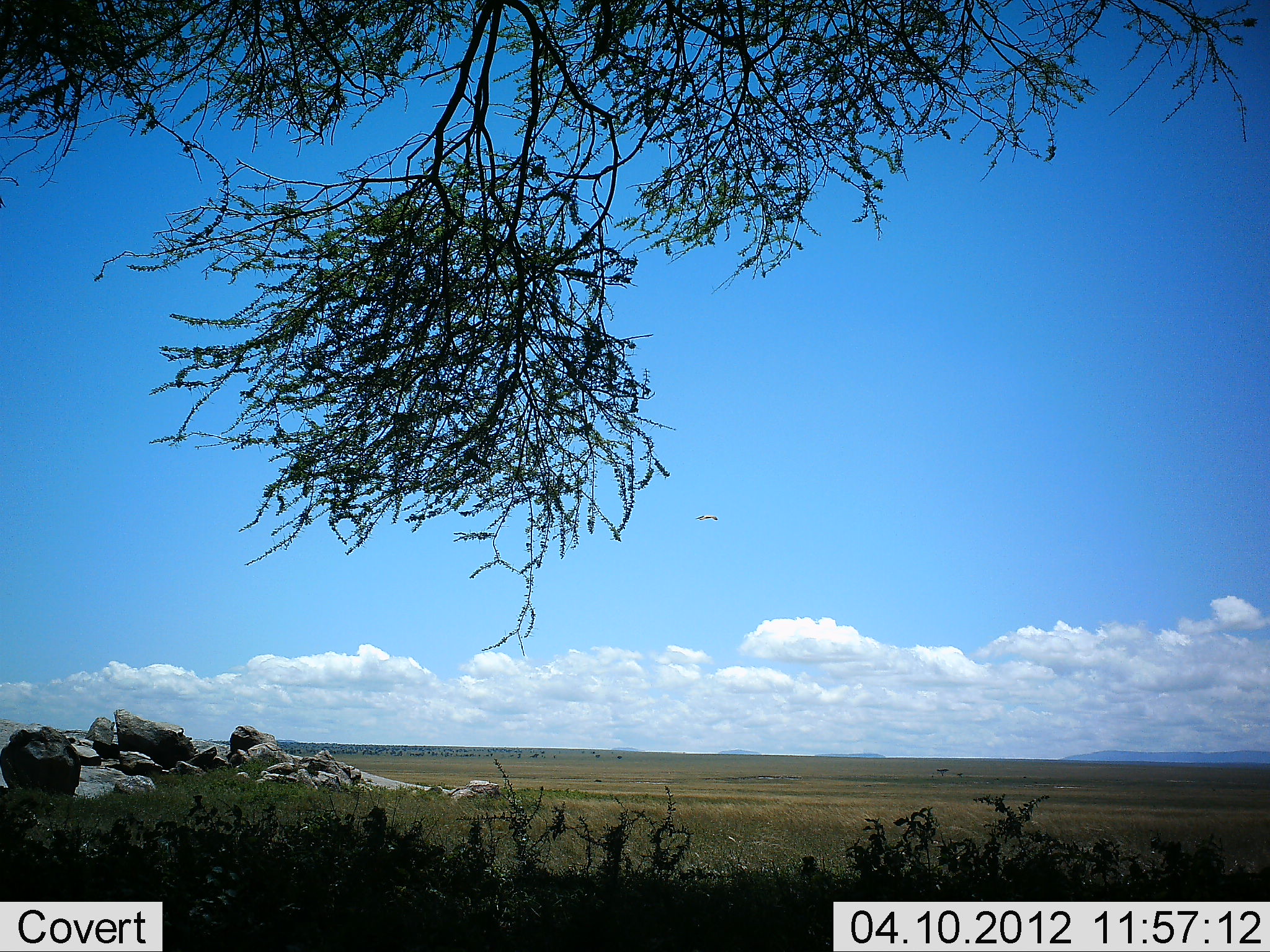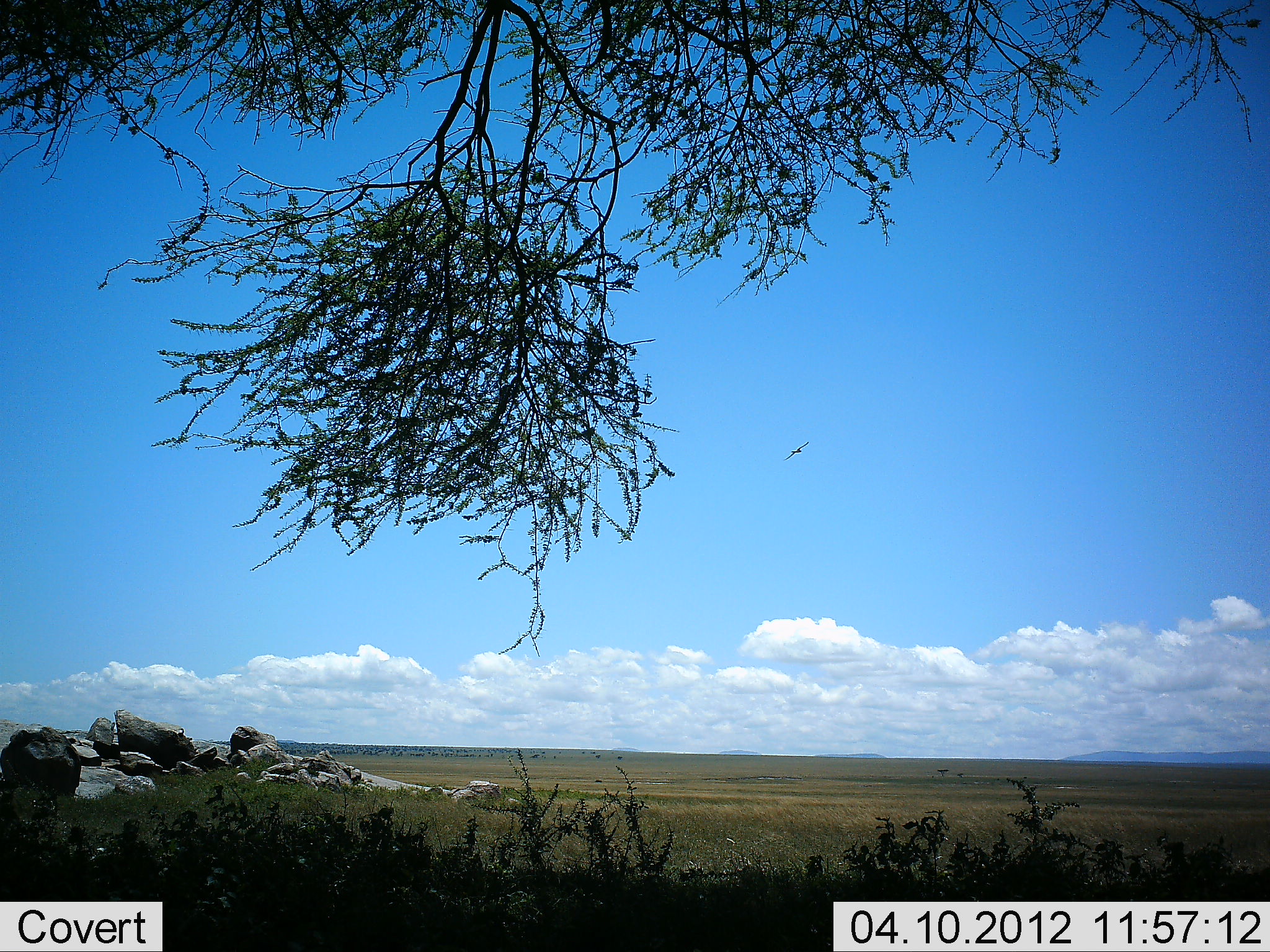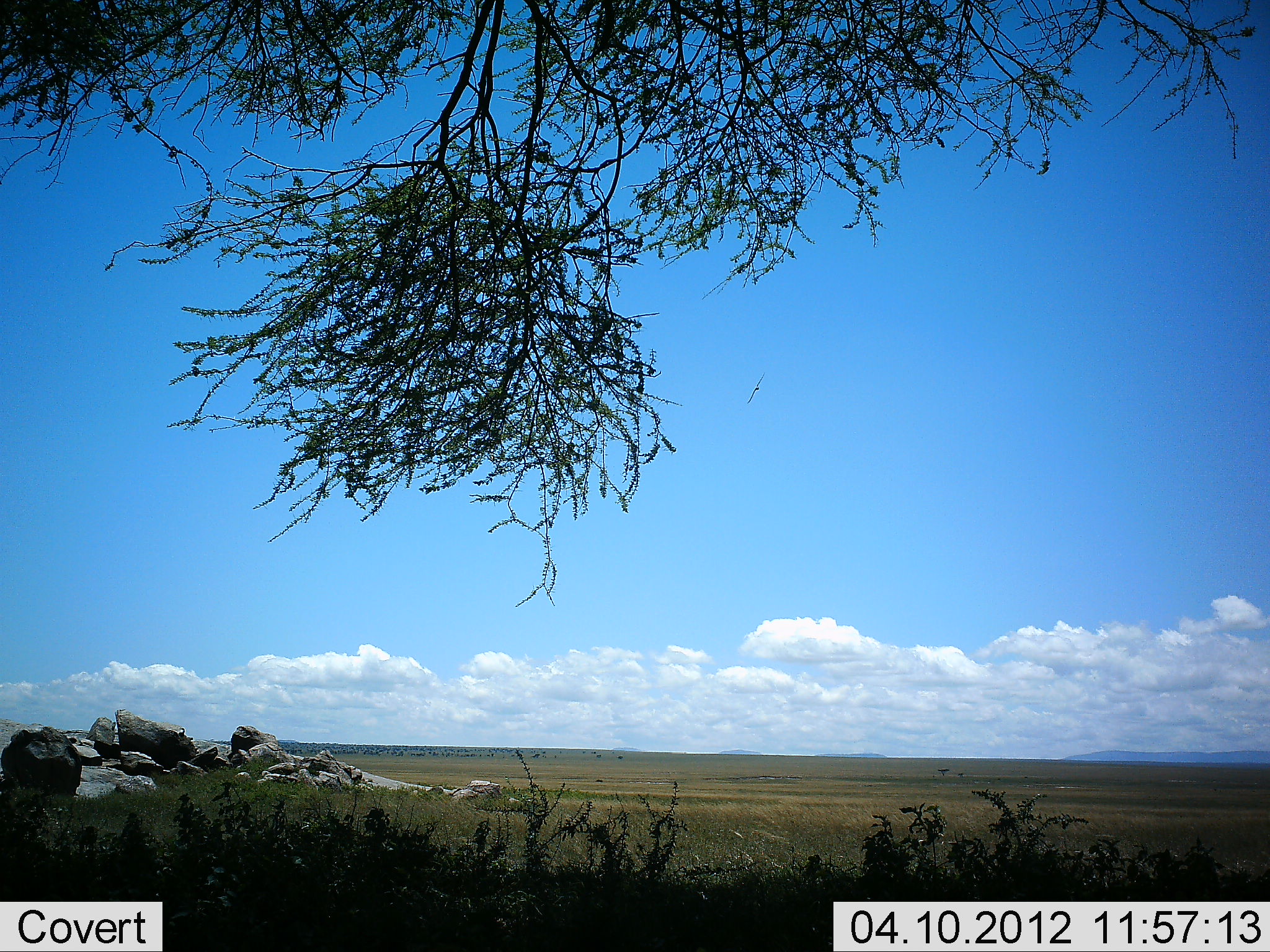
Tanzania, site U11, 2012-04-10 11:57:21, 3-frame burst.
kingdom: Animalia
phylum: Chordata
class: Aves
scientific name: Aves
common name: bird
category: otherbird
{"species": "otherbird (bird) (Aves)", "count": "1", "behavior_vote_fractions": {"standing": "0%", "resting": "0%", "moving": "100%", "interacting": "0%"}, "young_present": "0%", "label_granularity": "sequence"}